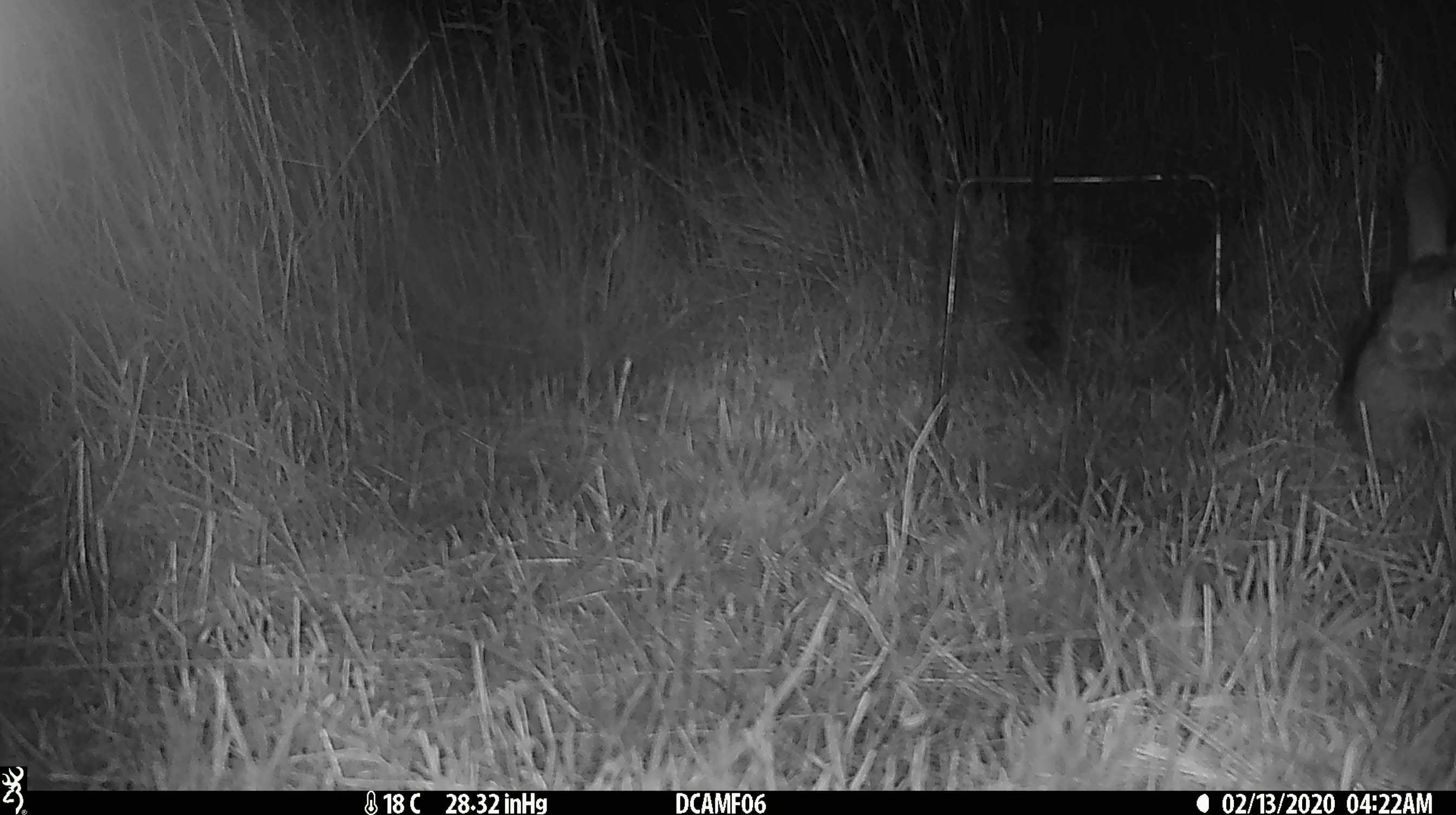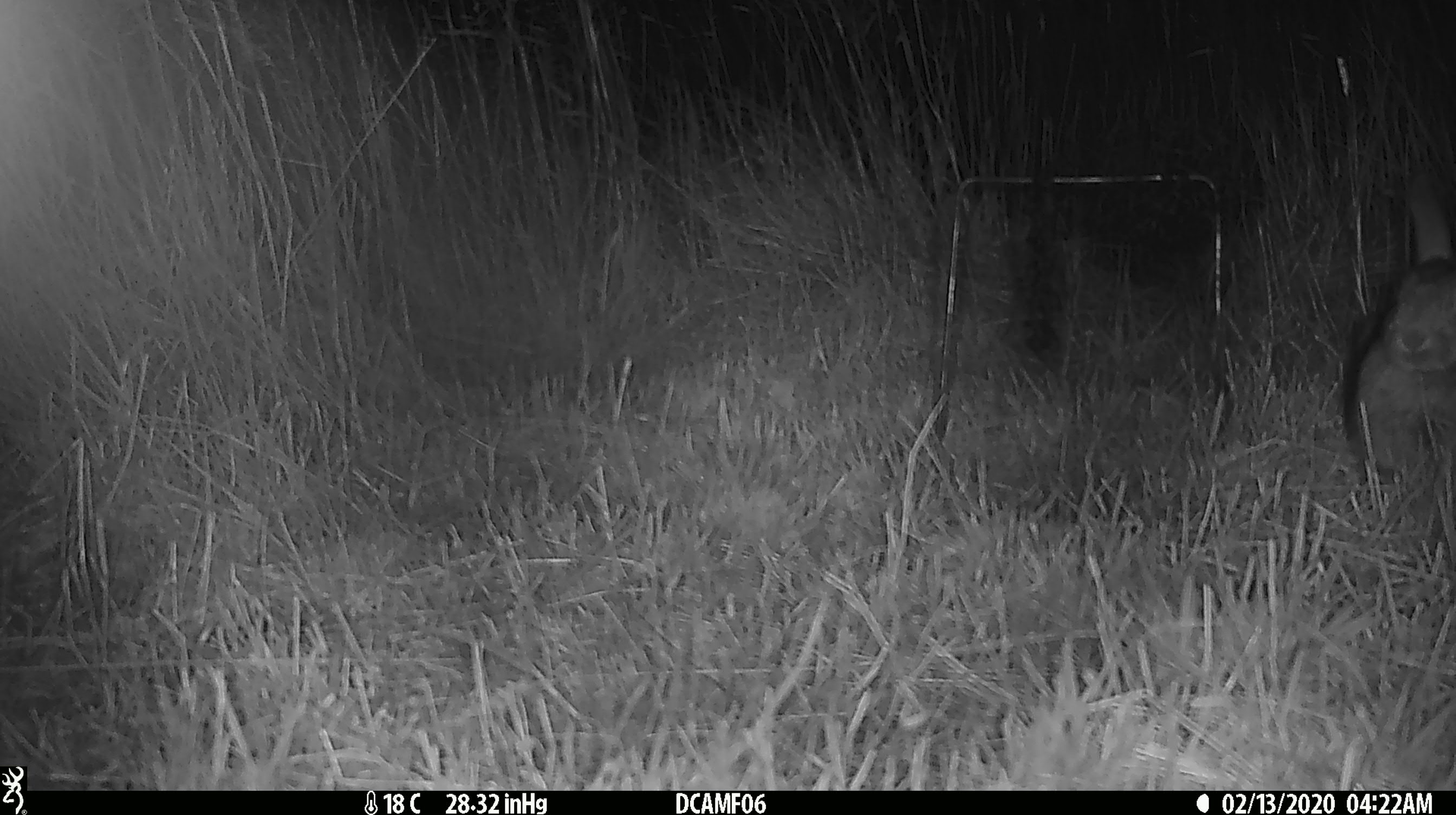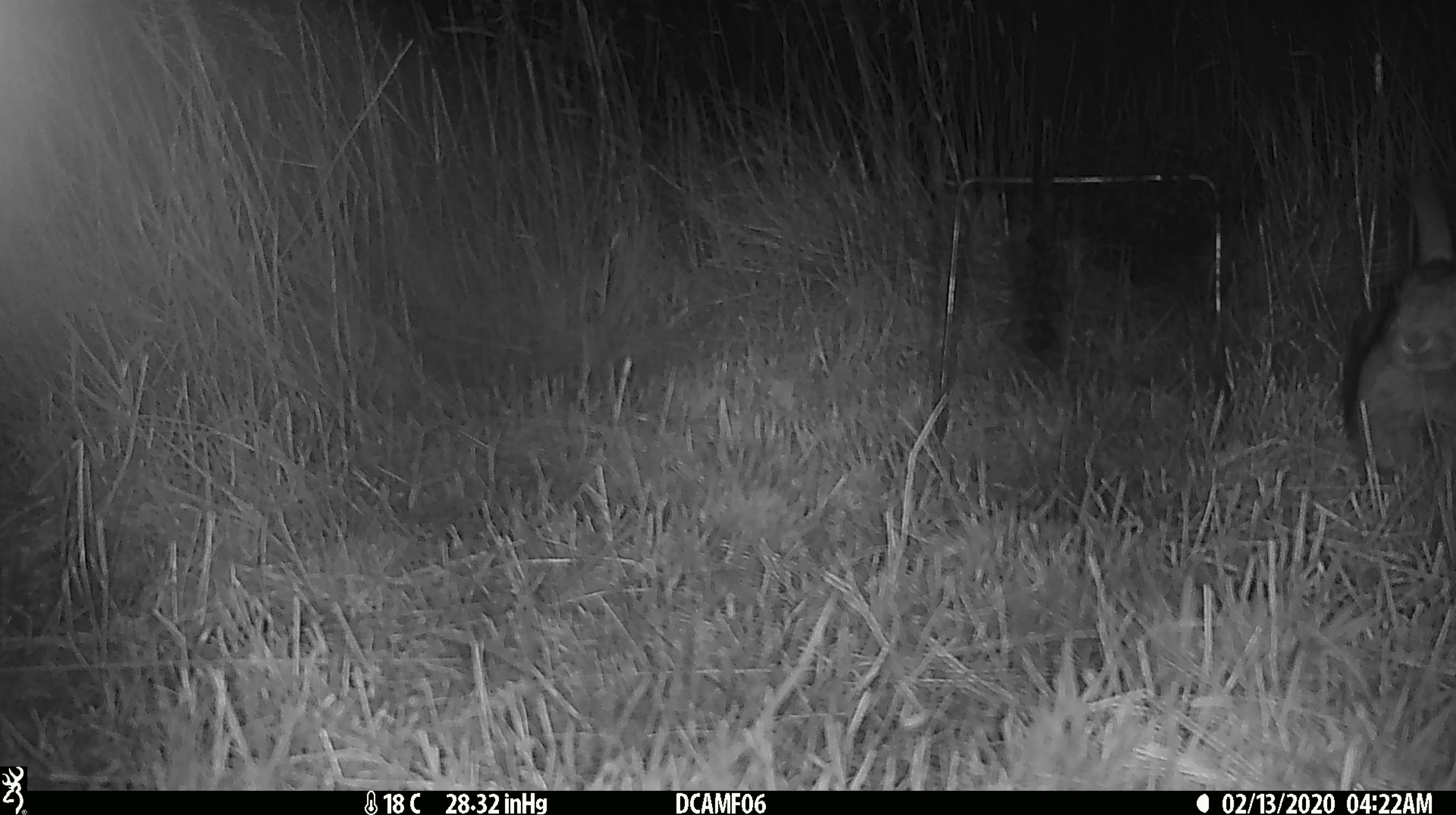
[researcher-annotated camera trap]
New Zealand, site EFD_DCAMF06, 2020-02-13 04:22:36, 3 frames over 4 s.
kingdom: Animalia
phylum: Chordata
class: Mammalia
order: Lagomorpha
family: Leporidae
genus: Oryctolagus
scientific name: Oryctolagus cuniculus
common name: european rabbit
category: rabbit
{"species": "rabbit (european rabbit) (Oryctolagus cuniculus)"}